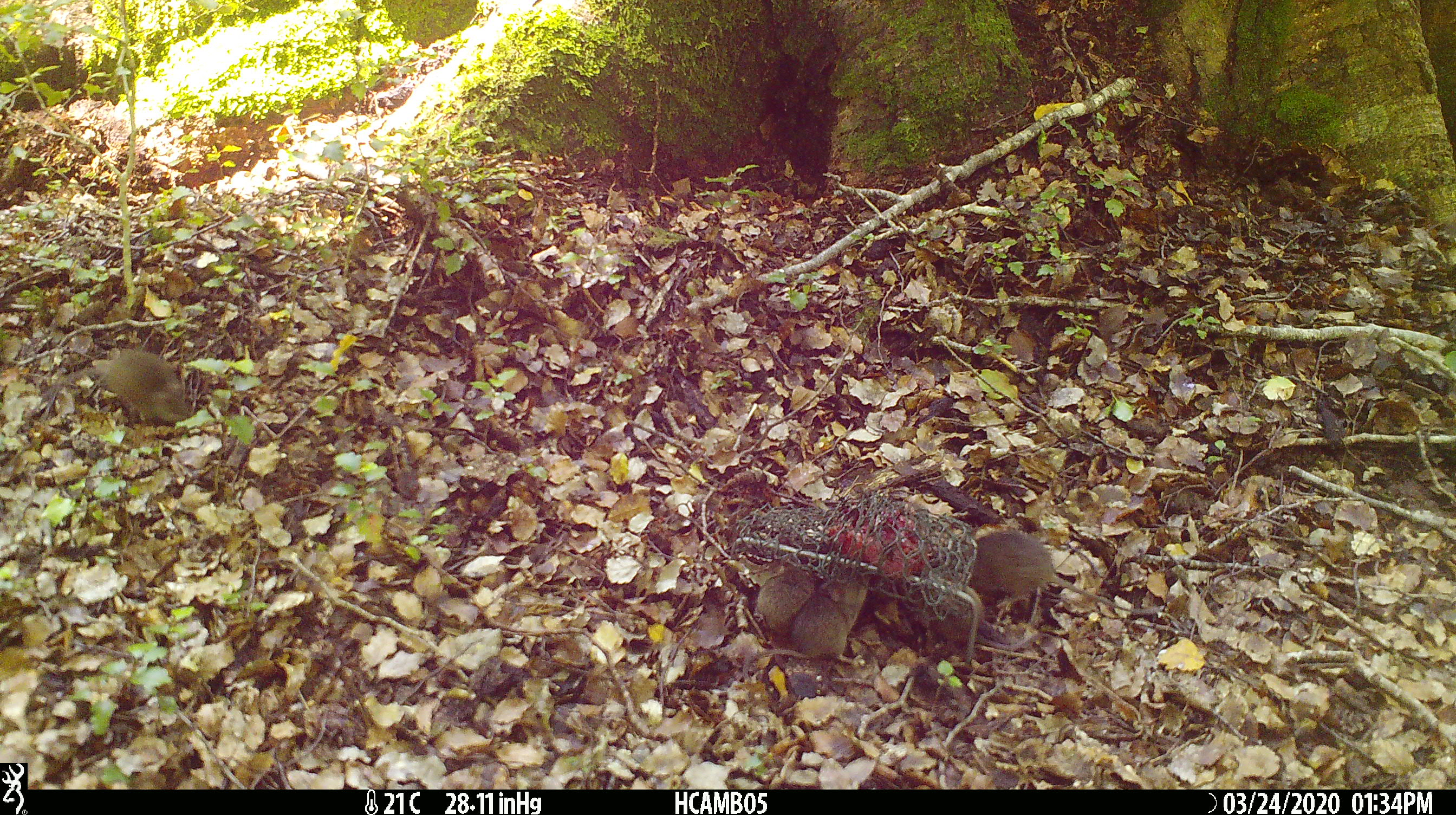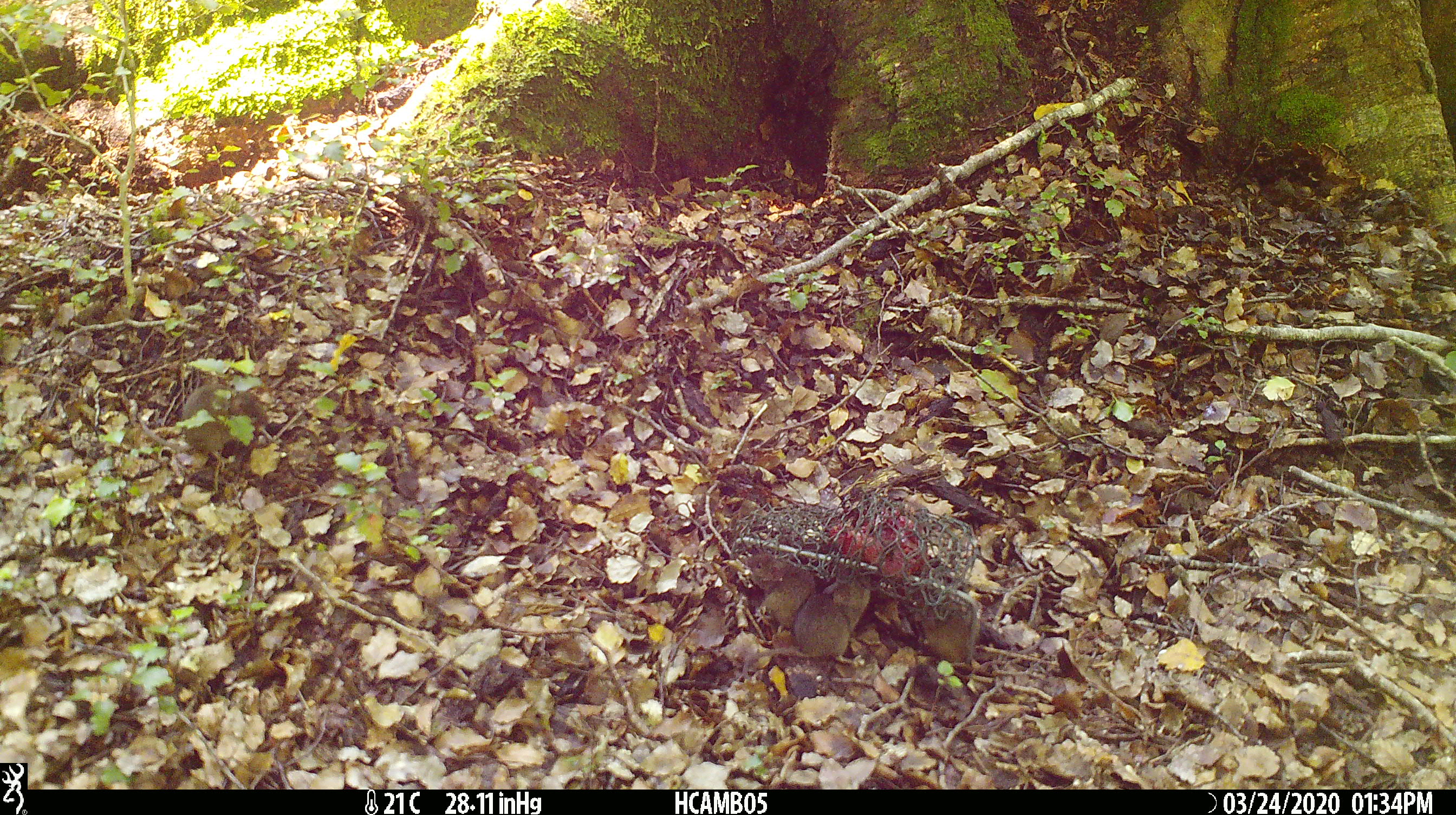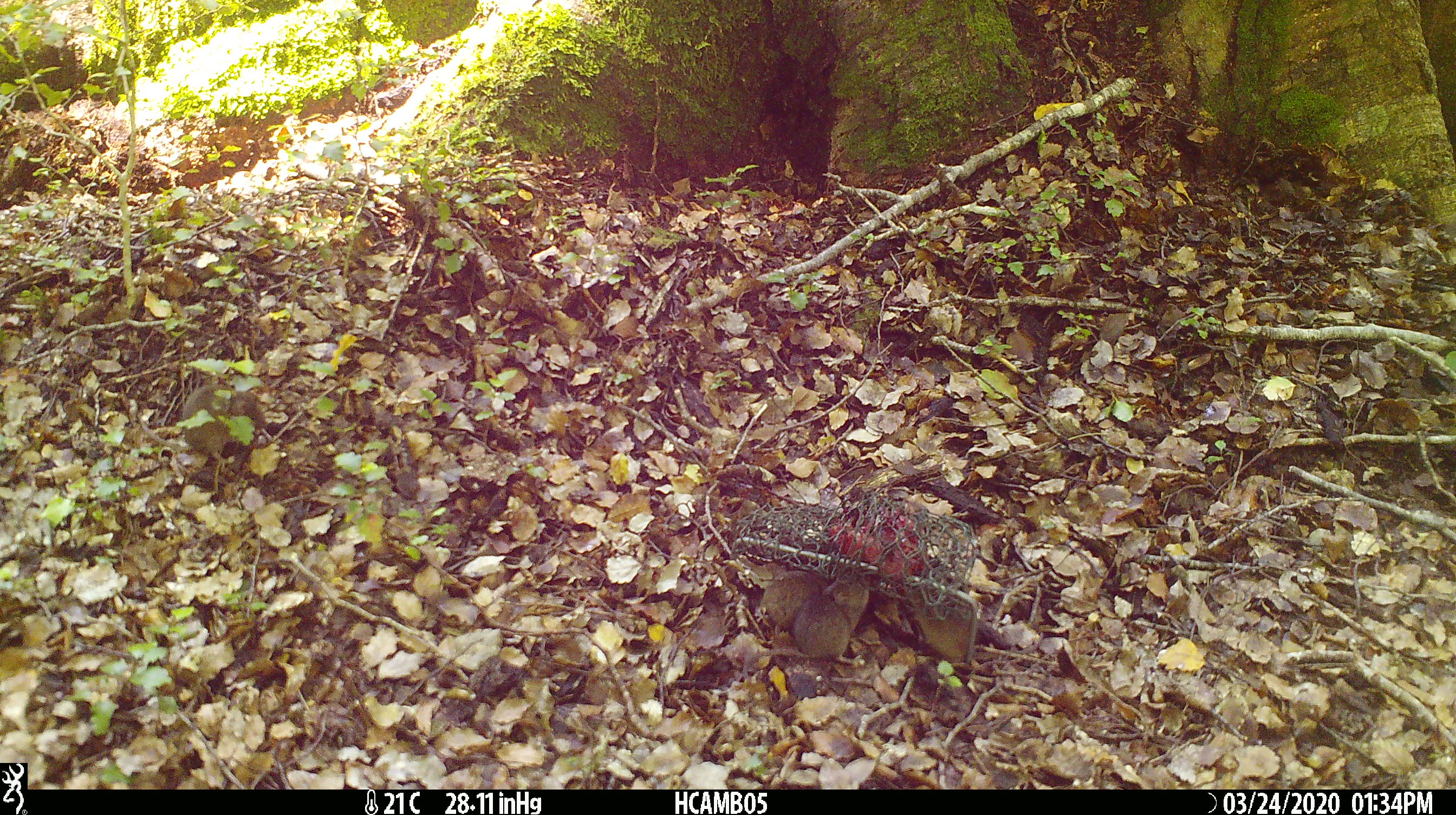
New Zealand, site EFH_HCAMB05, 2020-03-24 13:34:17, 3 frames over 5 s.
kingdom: Animalia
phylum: Chordata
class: Mammalia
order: Rodentia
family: Muridae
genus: Mus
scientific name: Mus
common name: mouse